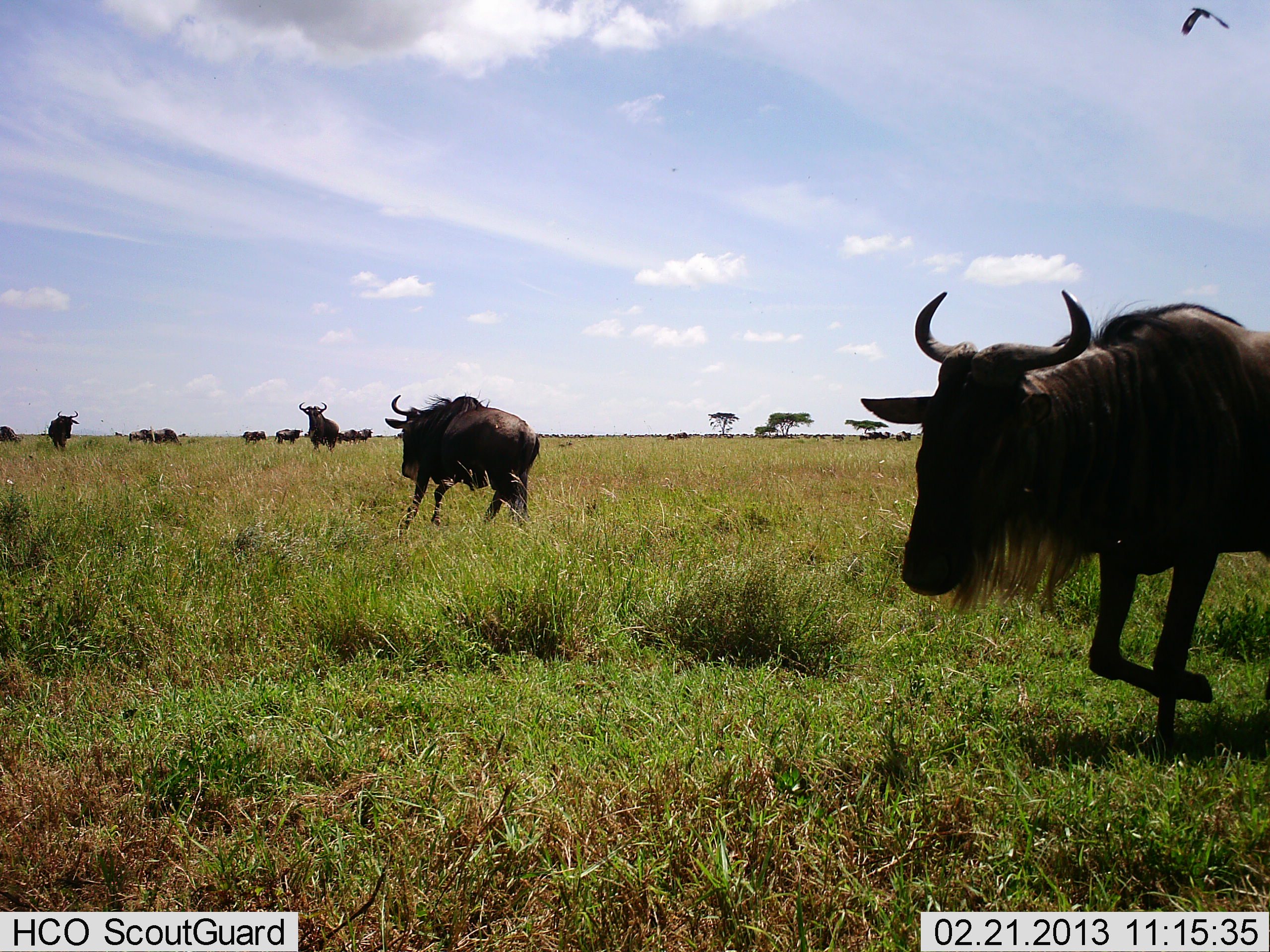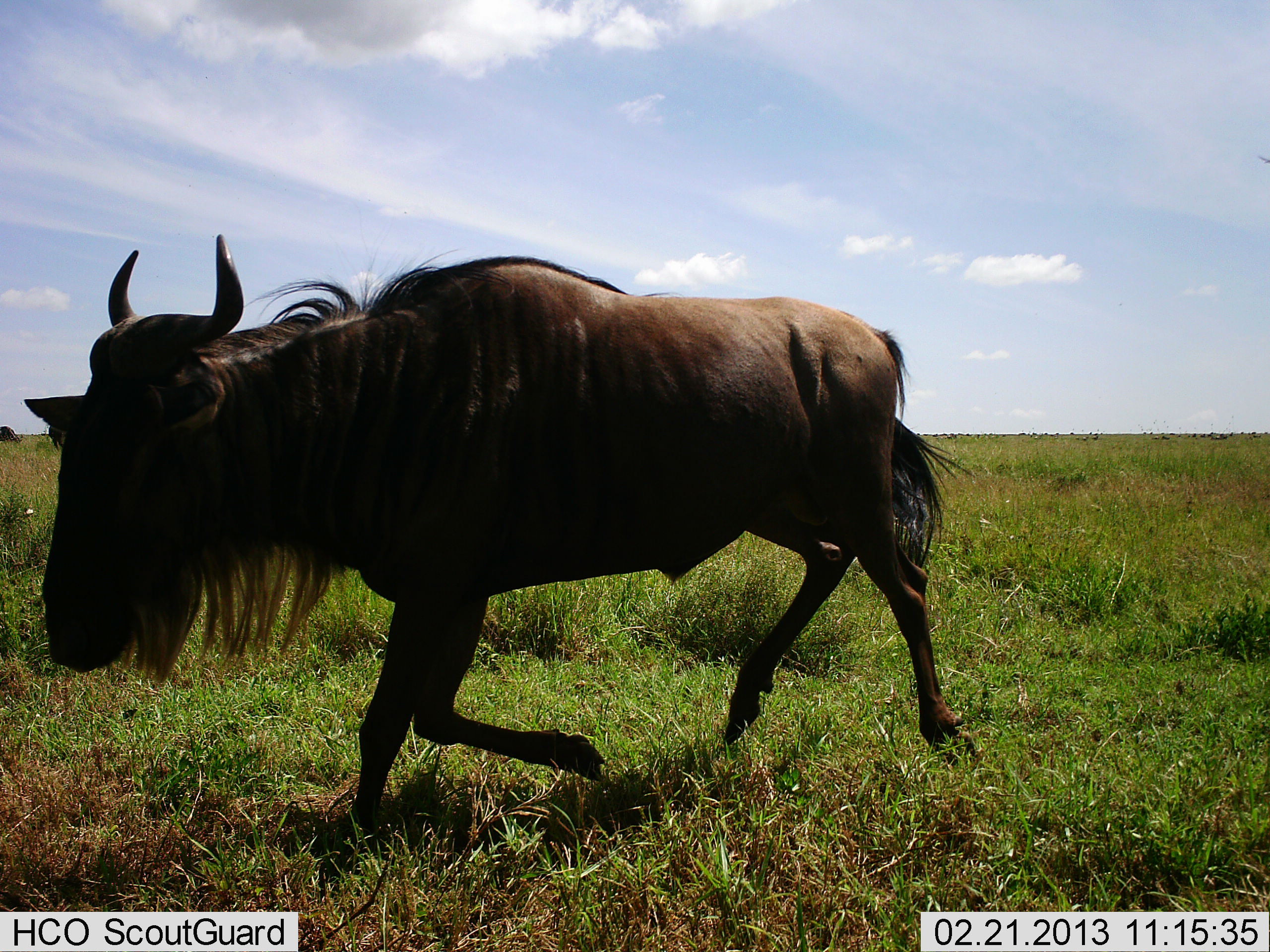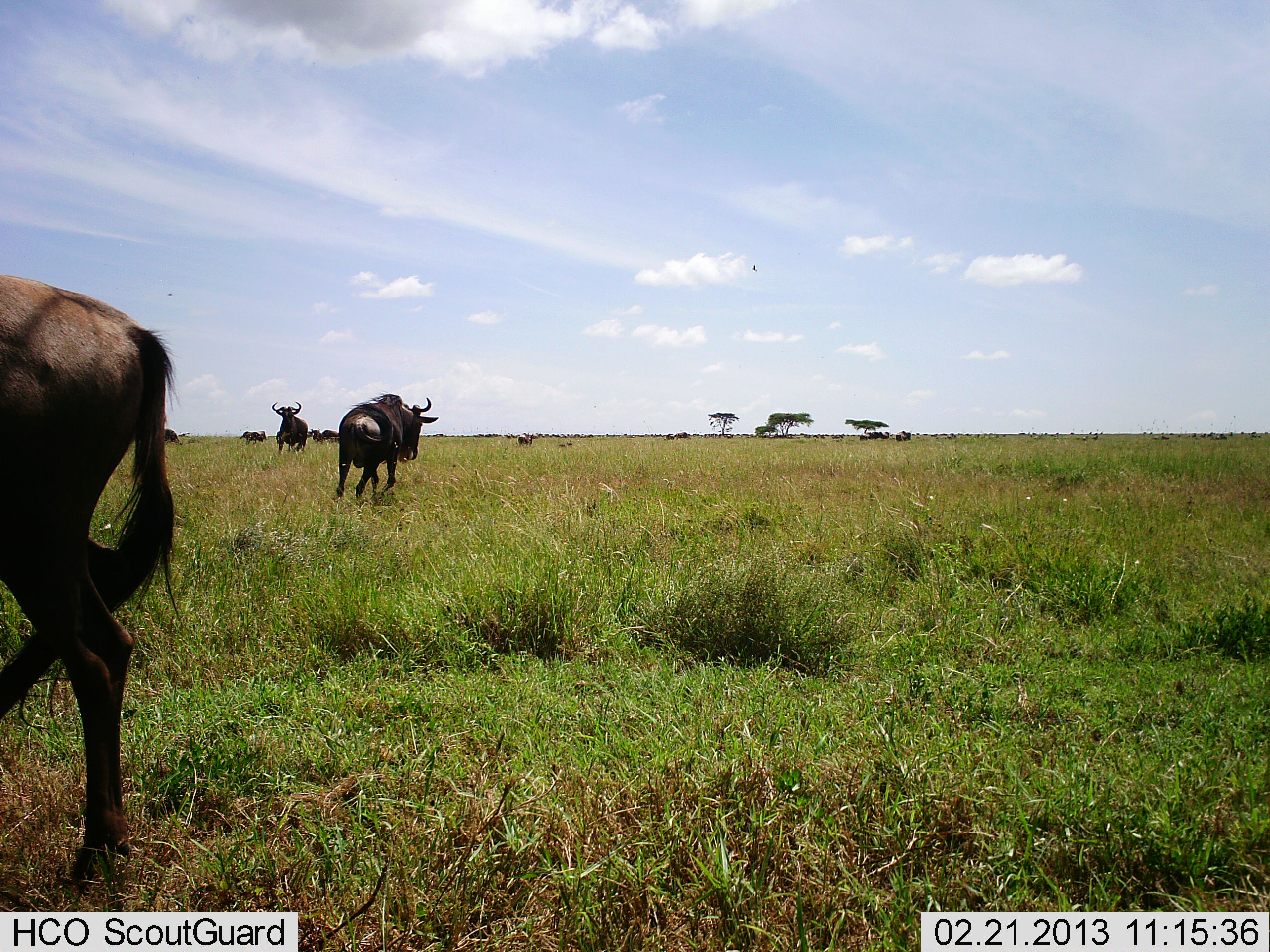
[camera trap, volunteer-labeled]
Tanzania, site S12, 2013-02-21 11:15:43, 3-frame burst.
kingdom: Animalia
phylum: Chordata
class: Mammalia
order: Artiodactyla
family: Bovidae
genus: Connochaetes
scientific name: Connochaetes taurinus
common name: blue wildebeest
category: wildebeest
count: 10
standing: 33%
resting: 10%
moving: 95%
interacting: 0%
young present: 0%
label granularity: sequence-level